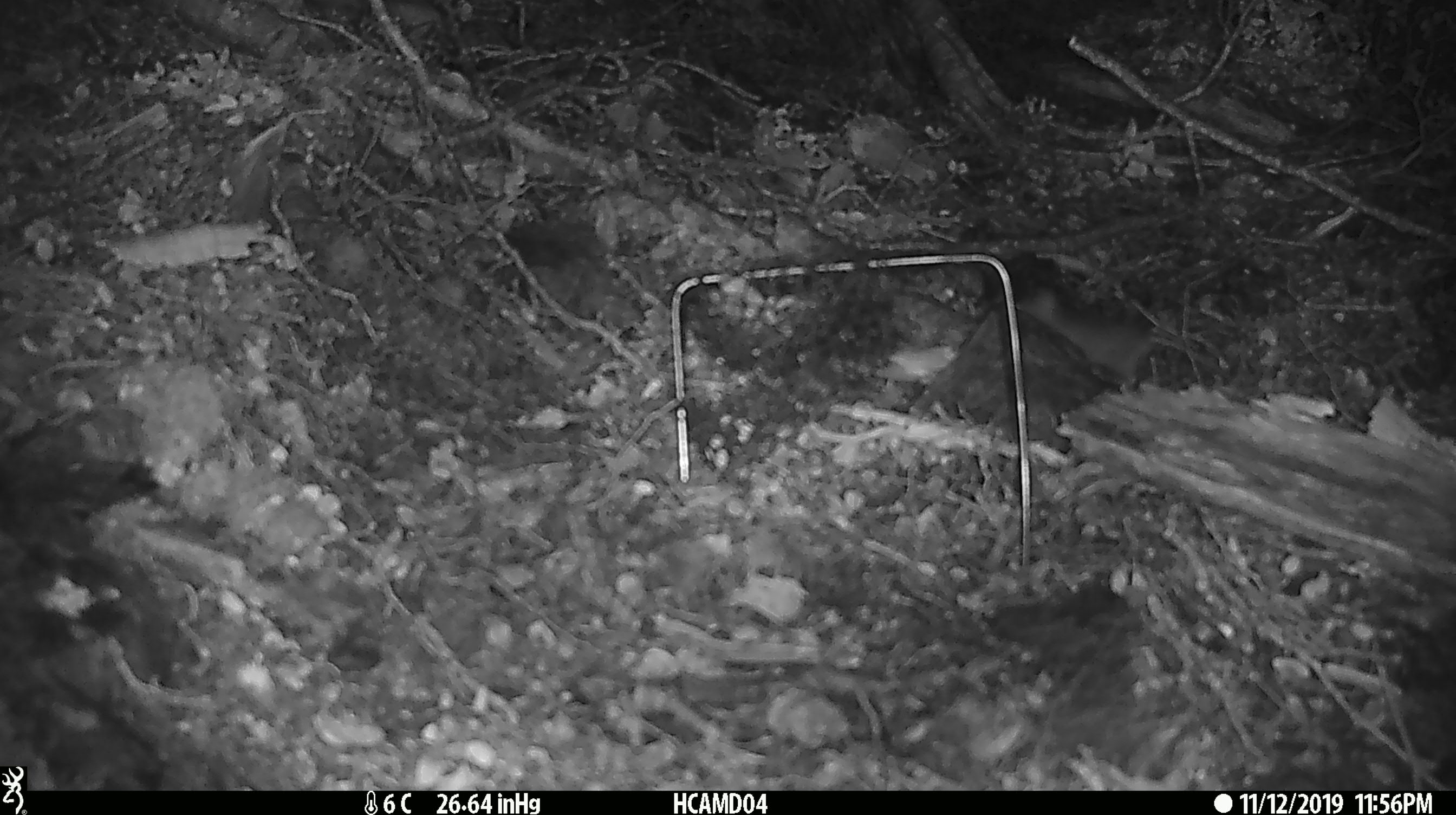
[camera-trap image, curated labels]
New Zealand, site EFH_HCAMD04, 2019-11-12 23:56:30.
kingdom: Animalia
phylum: Chordata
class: Mammalia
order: Rodentia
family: Muridae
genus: Mus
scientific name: Mus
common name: mouse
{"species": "mouse (Mus)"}